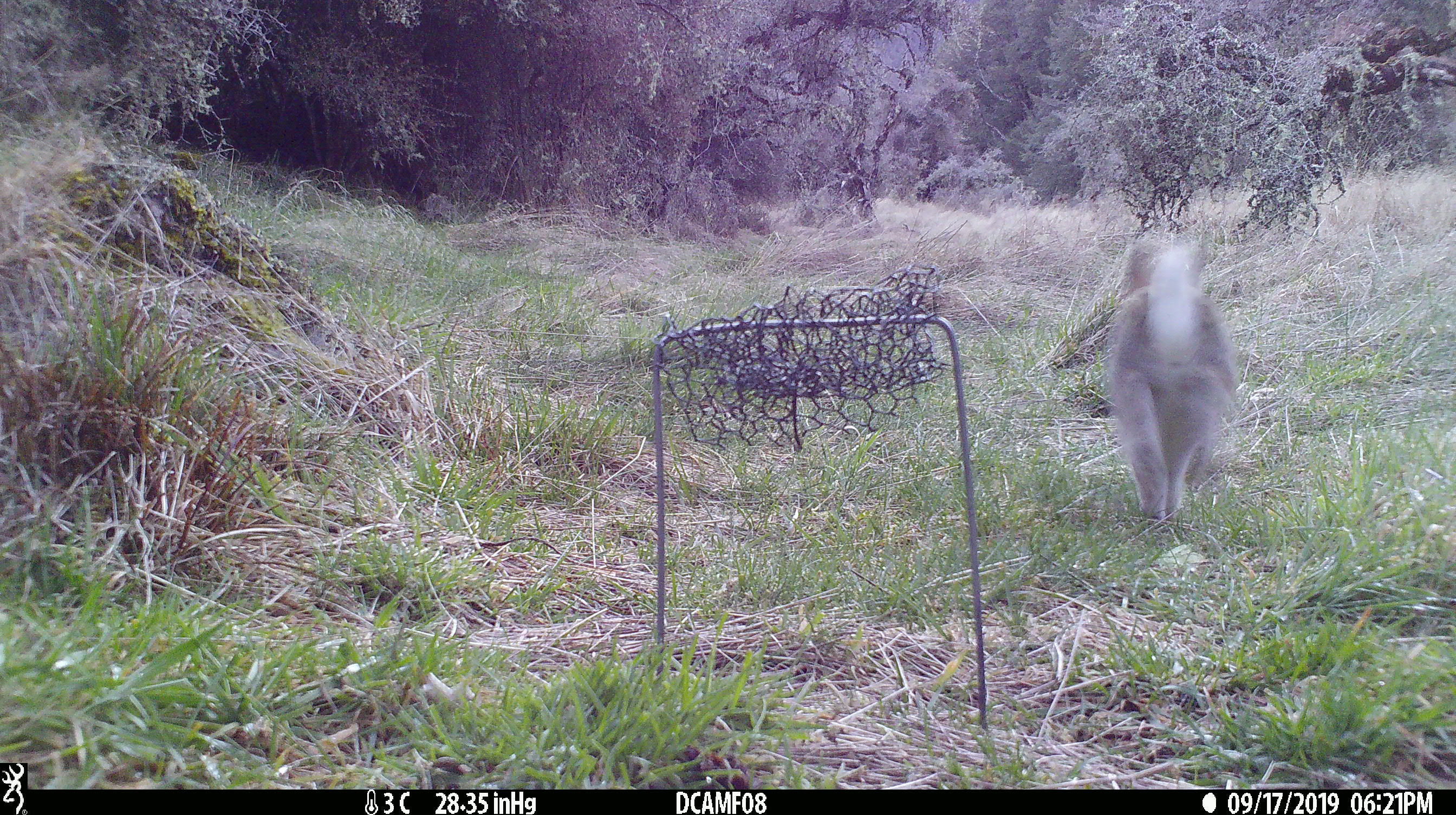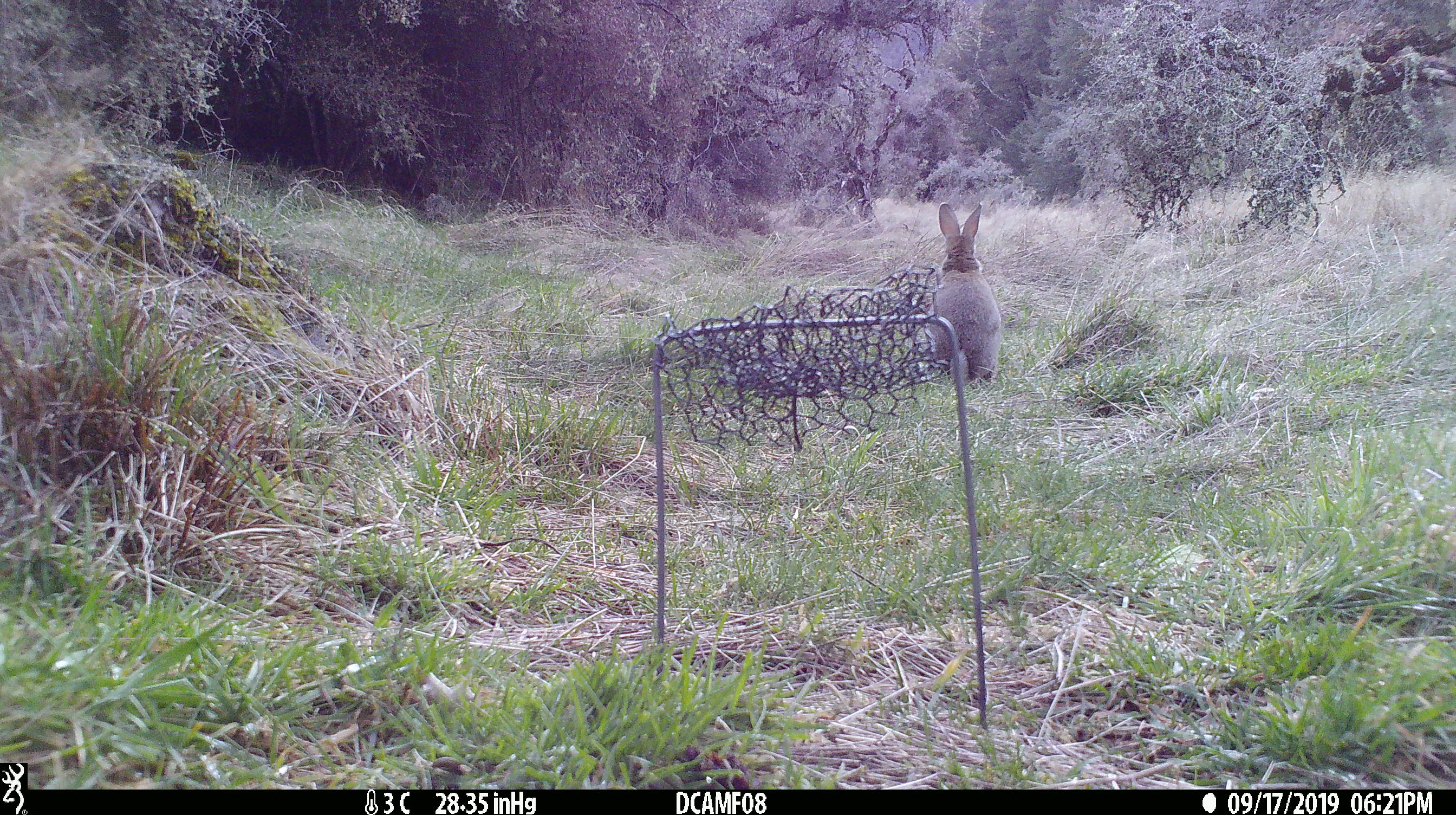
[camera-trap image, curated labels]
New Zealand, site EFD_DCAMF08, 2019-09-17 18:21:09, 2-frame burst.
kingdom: Animalia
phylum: Chordata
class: Mammalia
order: Lagomorpha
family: Leporidae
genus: Oryctolagus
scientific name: Oryctolagus cuniculus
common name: european rabbit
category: rabbit